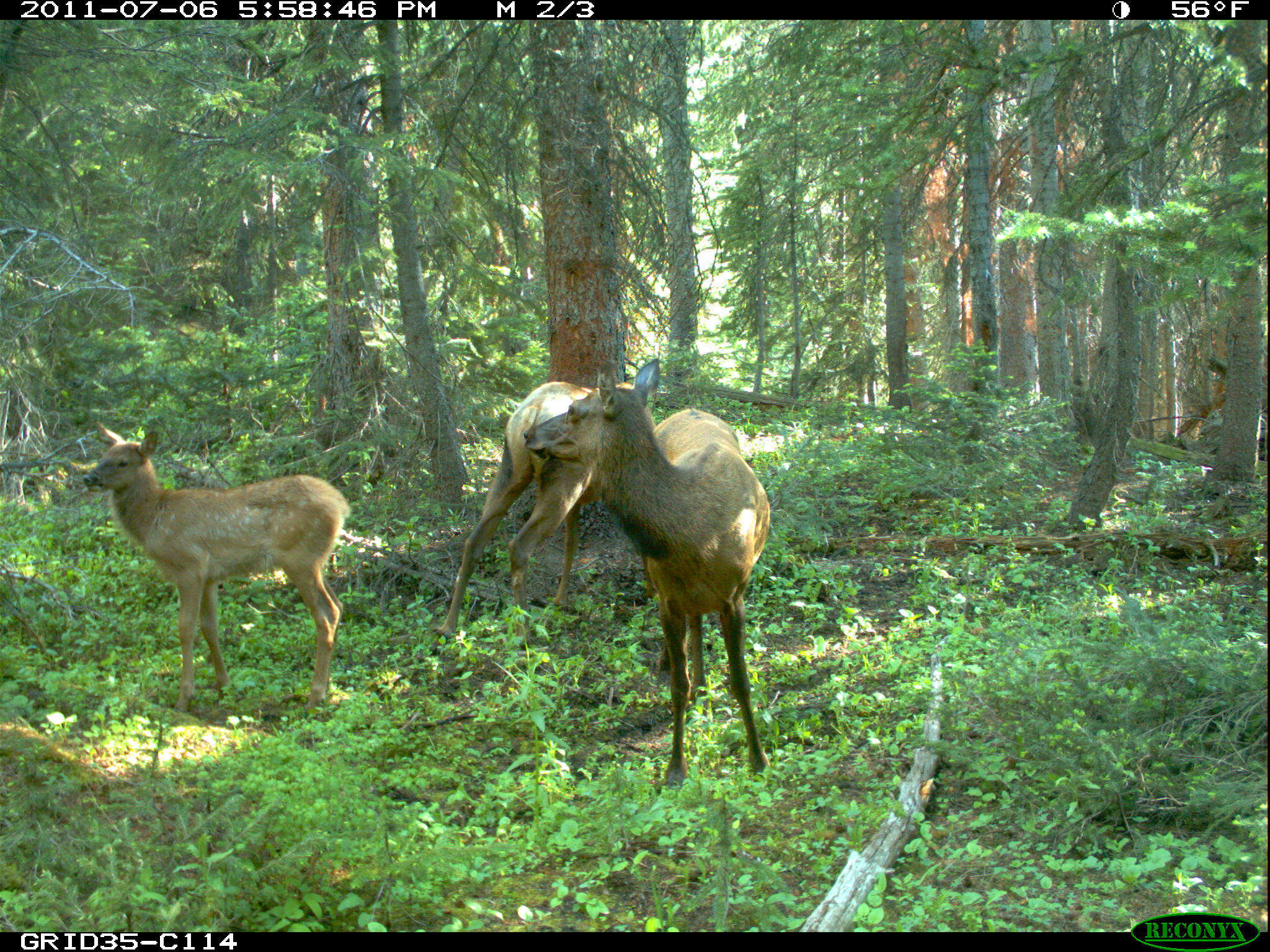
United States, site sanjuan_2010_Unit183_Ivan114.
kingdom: Animalia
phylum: Chordata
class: Mammalia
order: Artiodactyla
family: Cervidae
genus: Cervus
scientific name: Cervus elaphus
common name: red deer